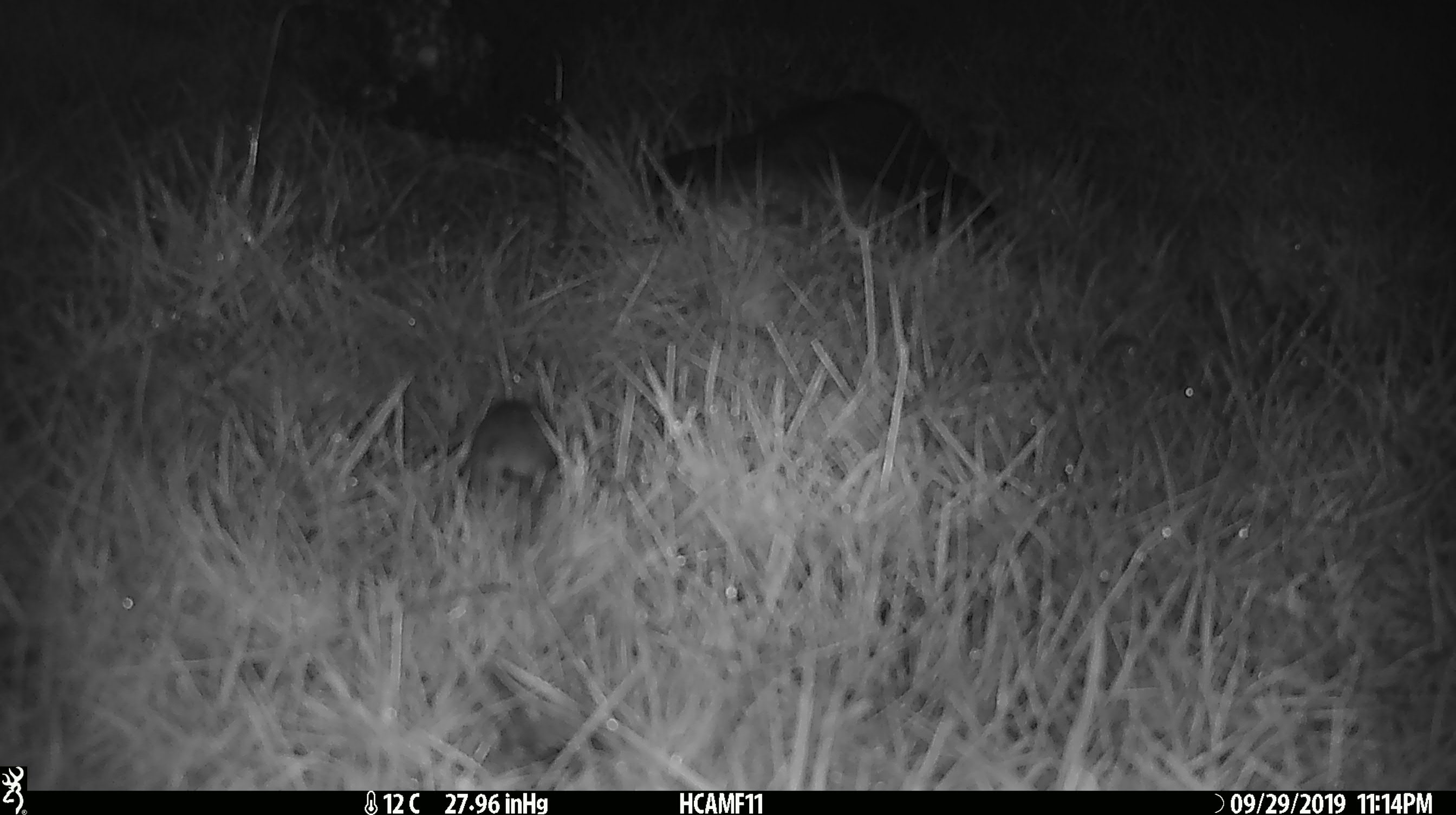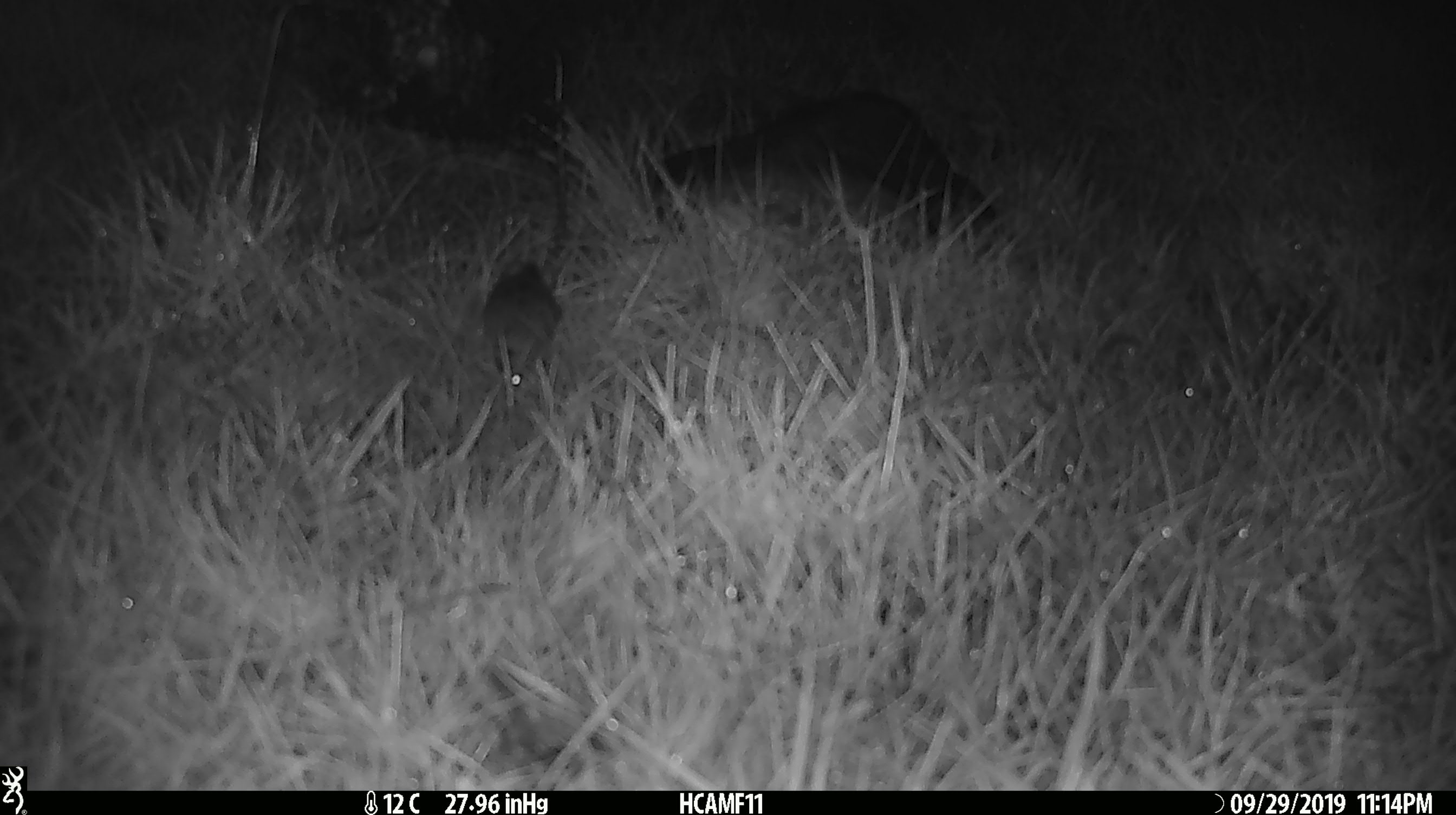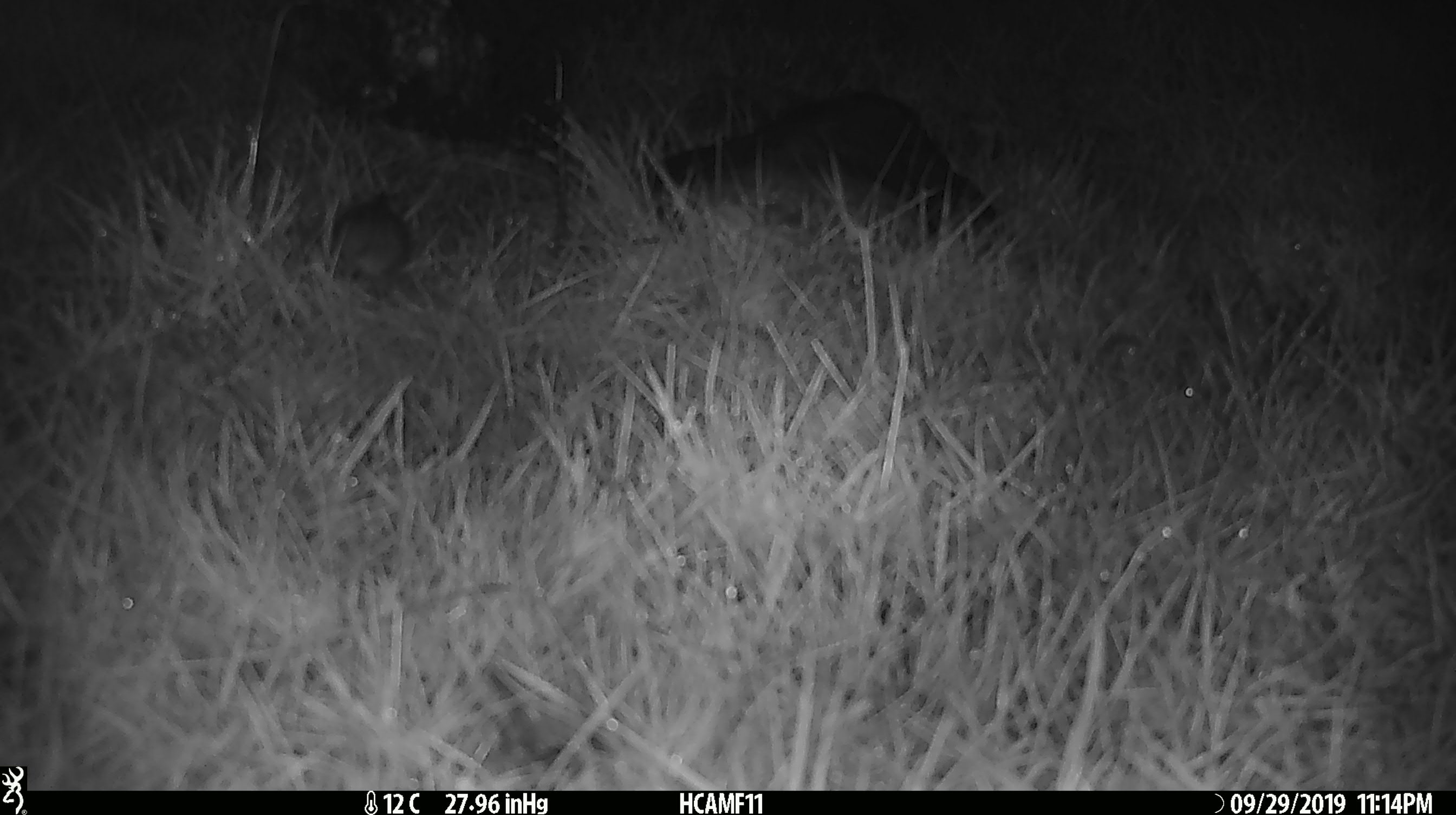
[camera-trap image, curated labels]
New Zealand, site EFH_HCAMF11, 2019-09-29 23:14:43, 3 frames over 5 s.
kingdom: Animalia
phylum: Chordata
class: Mammalia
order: Rodentia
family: Muridae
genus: Mus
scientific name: Mus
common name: mouse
Mouse (Mus).